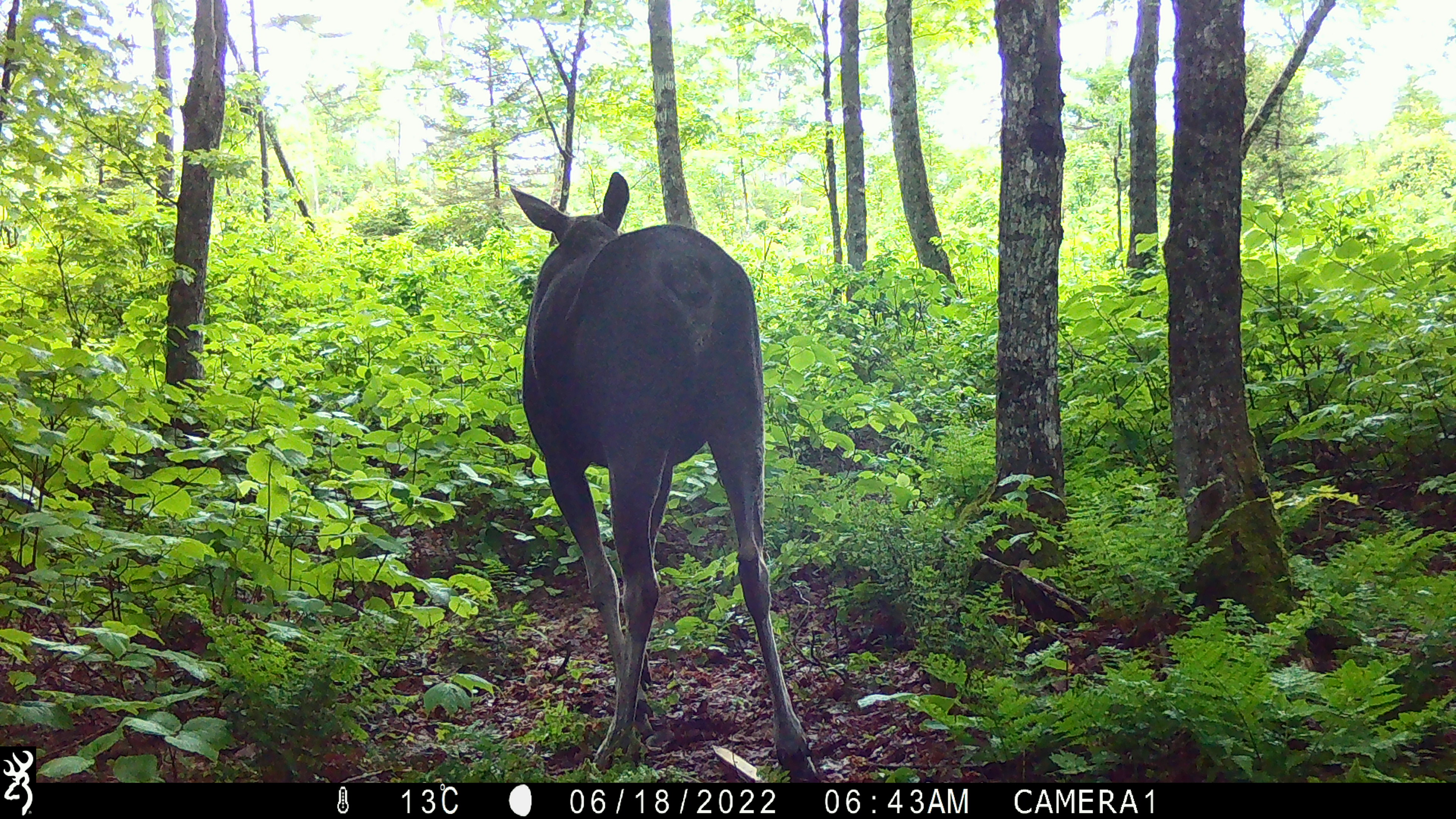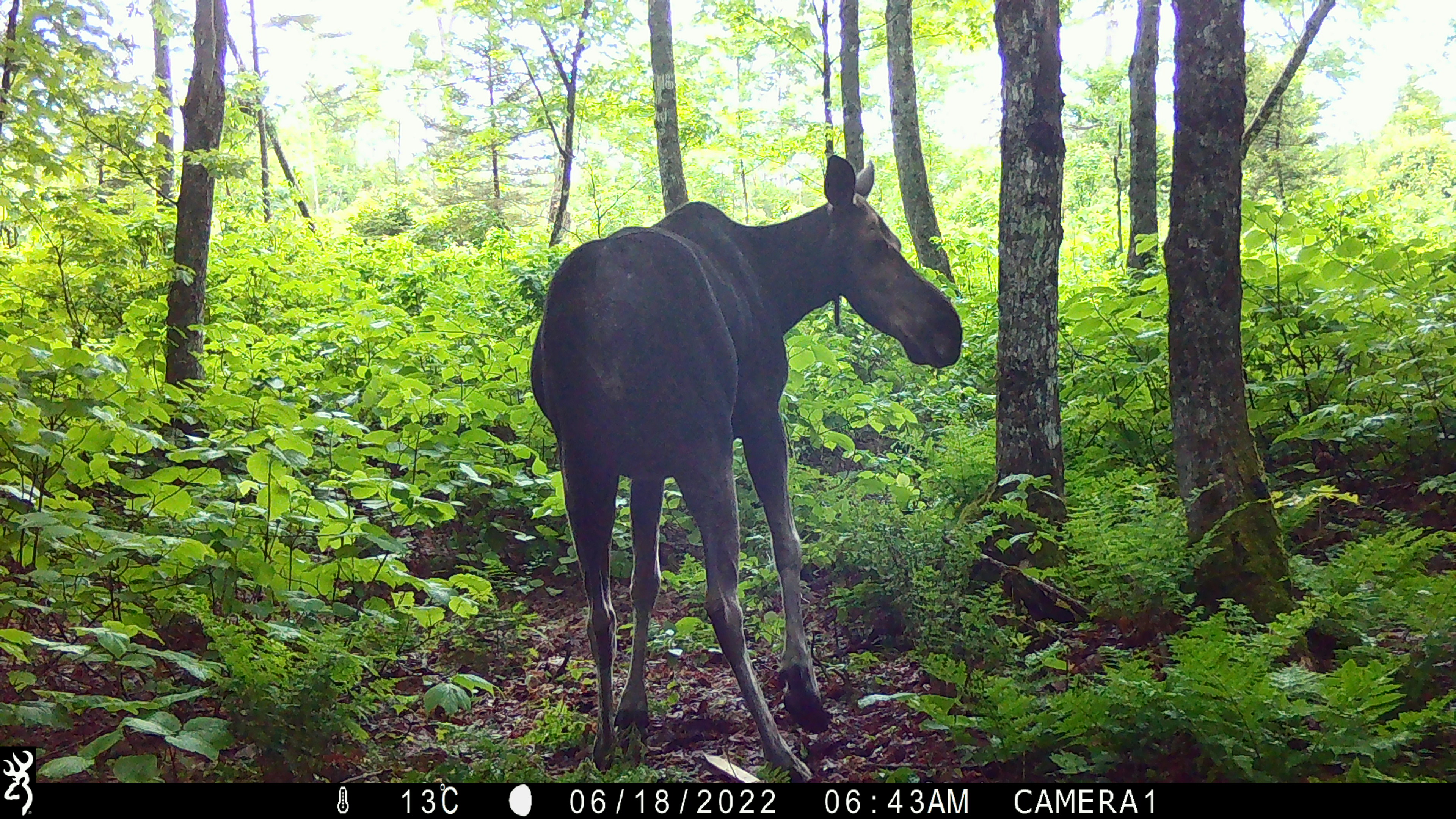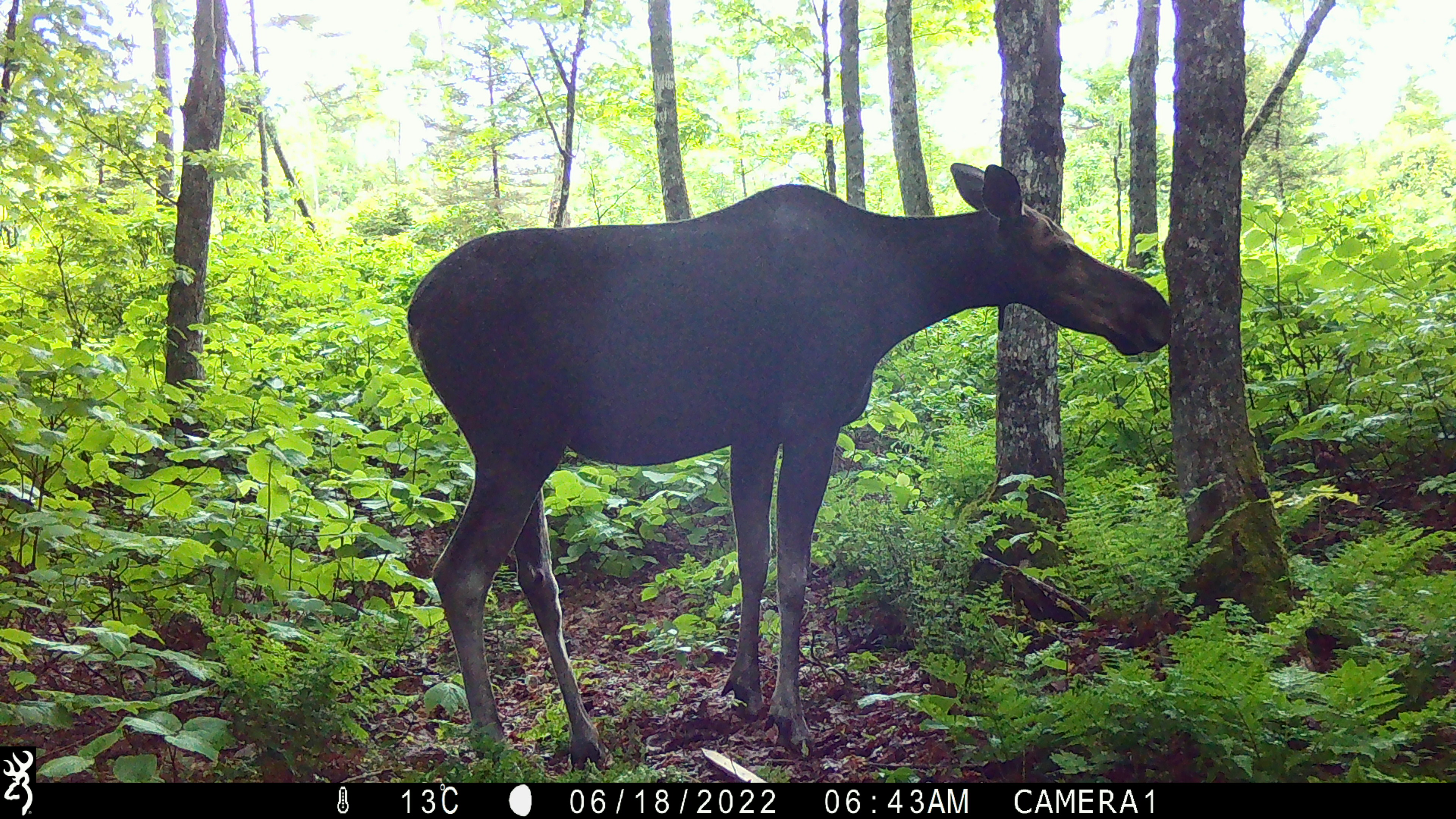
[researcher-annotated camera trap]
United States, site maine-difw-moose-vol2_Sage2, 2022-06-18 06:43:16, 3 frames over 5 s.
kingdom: Animalia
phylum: Chordata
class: Mammalia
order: Artiodactyla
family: Cervidae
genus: Alces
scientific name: Alces alces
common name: moose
Moose (Alces alces).